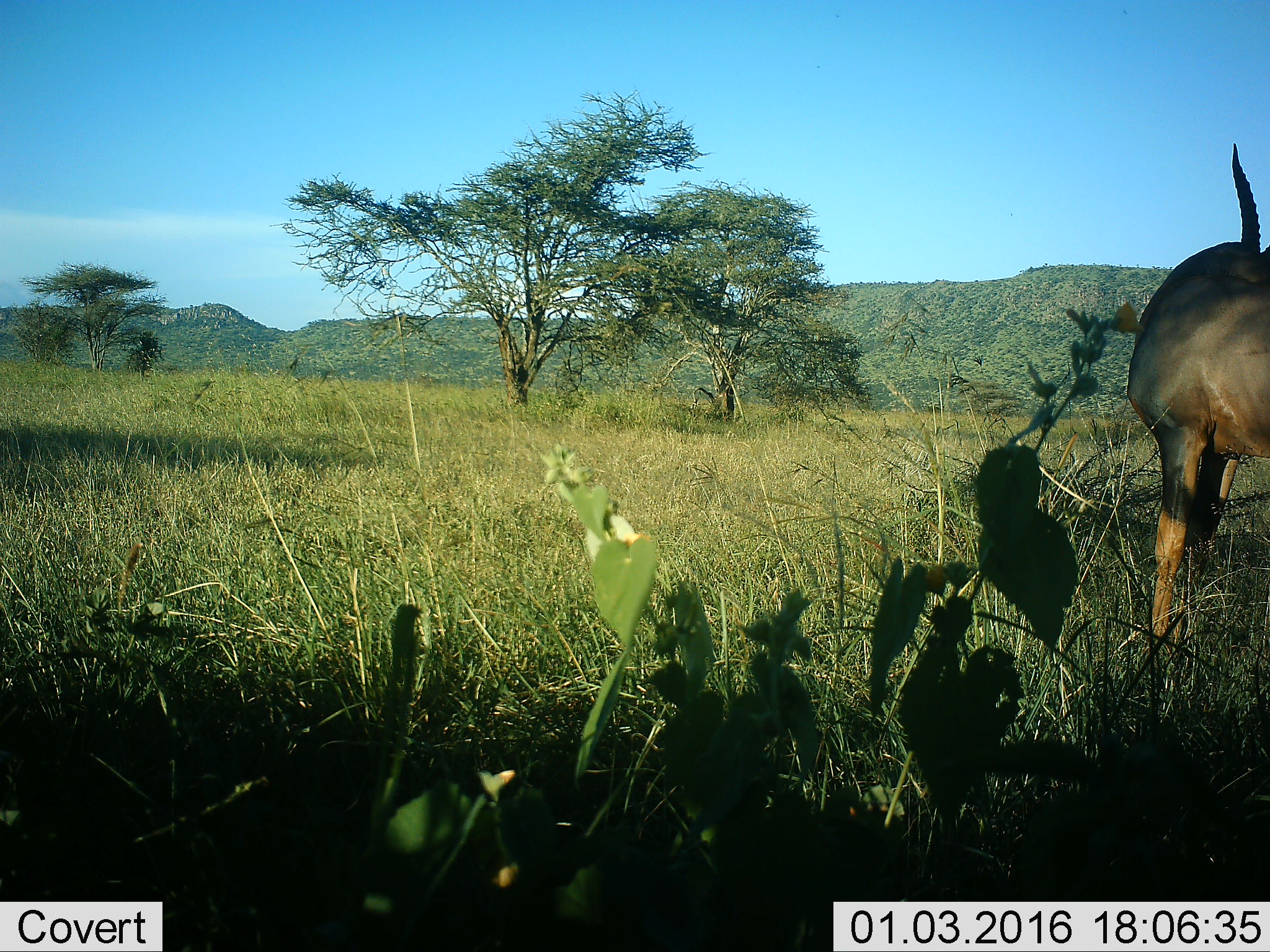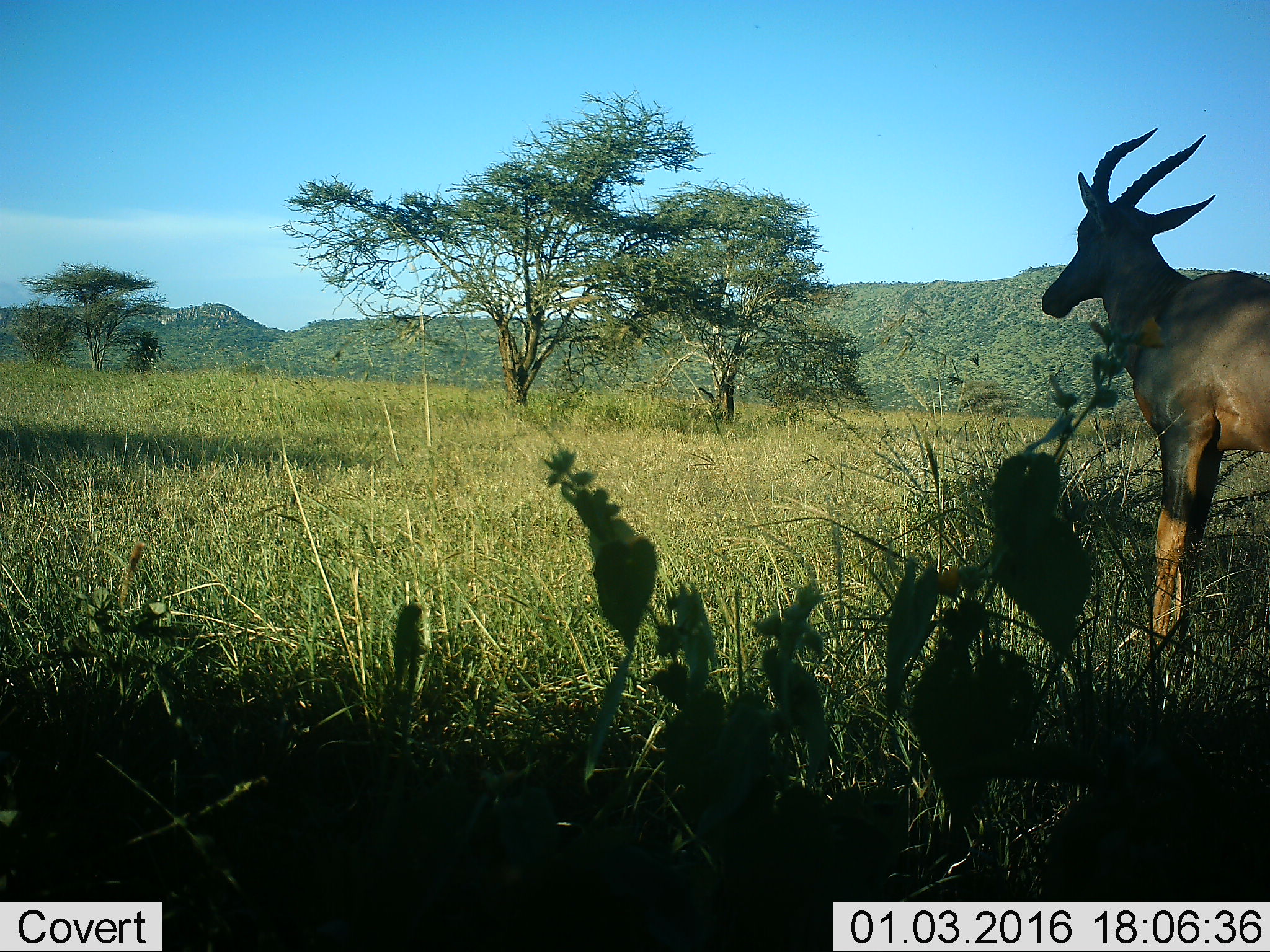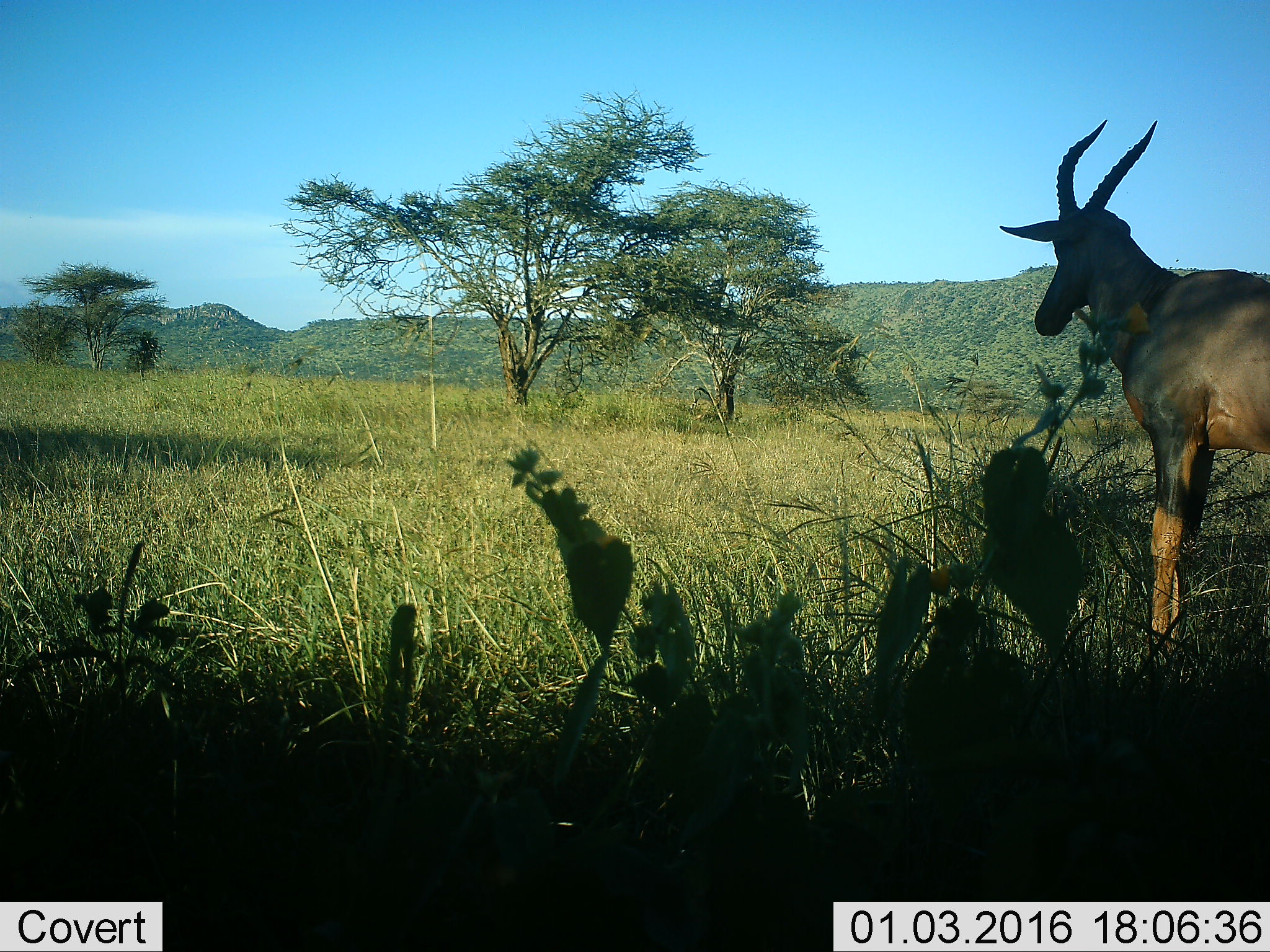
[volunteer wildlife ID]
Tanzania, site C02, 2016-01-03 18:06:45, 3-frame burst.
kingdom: Animalia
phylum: Chordata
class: Mammalia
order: Artiodactyla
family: Bovidae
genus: Damaliscus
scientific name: Damaliscus lunatus jimela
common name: topi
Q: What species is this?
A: Topi (Damaliscus lunatus jimela).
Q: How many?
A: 1.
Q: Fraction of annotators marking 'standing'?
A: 100%.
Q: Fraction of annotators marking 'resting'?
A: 0%.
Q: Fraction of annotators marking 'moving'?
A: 0%.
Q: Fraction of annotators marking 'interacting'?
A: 0%.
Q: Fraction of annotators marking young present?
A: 0%.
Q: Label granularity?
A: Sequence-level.